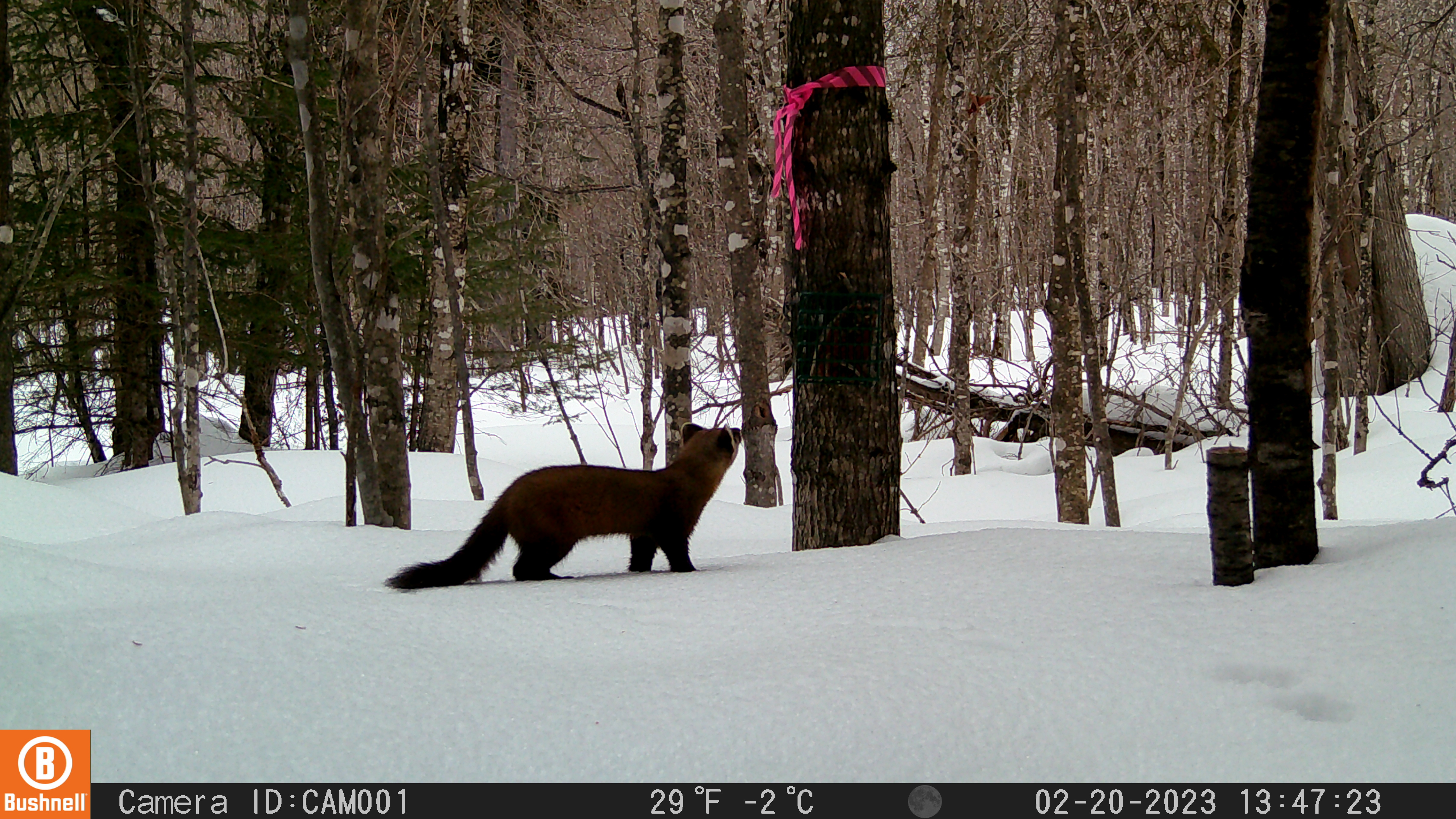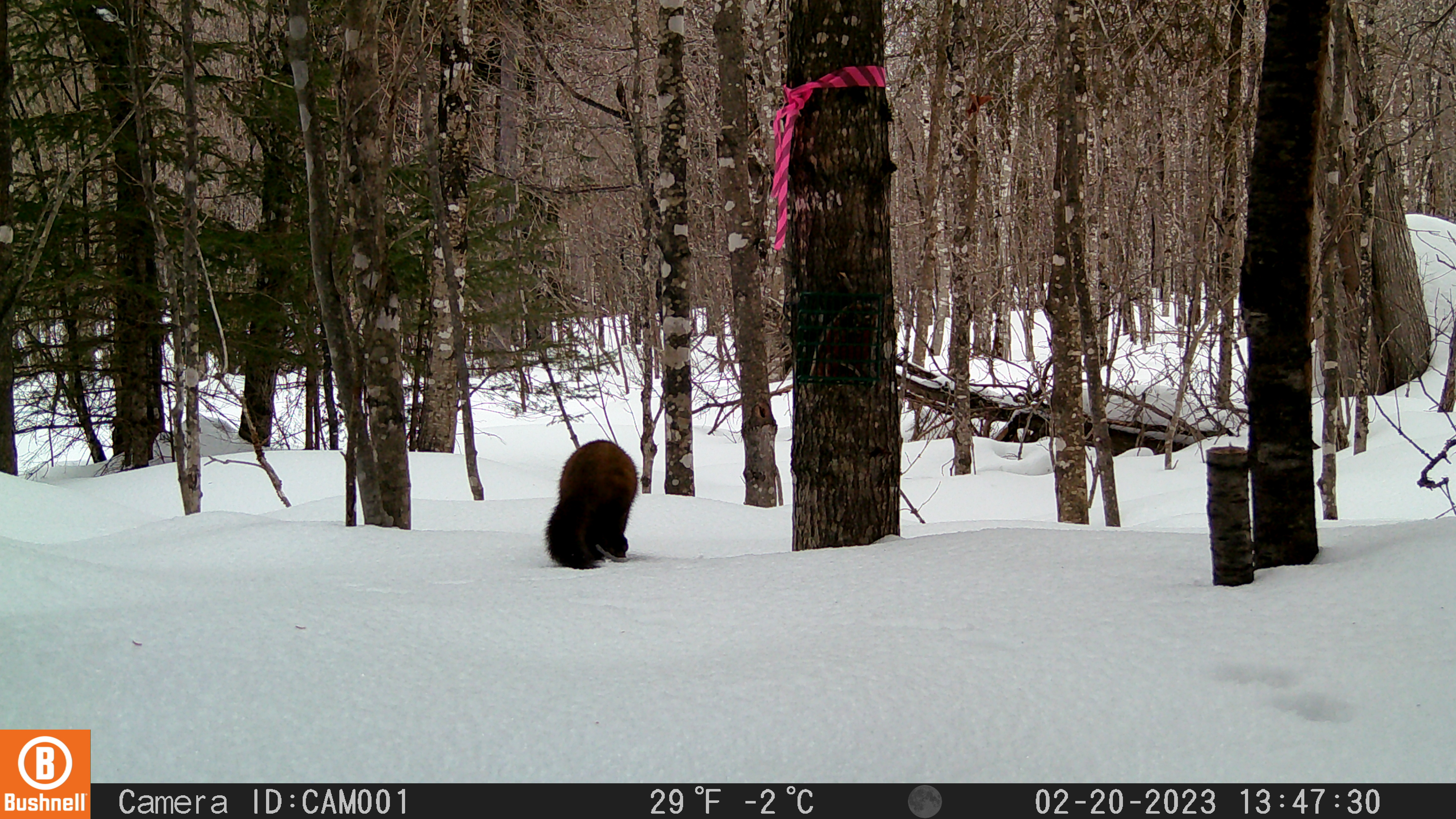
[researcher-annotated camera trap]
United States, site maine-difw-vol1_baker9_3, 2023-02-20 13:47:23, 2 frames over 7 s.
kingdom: Animalia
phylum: Chordata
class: Mammalia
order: Carnivora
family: Mustelidae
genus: Martes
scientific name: Martes americana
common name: american marten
American marten (Martes americana).